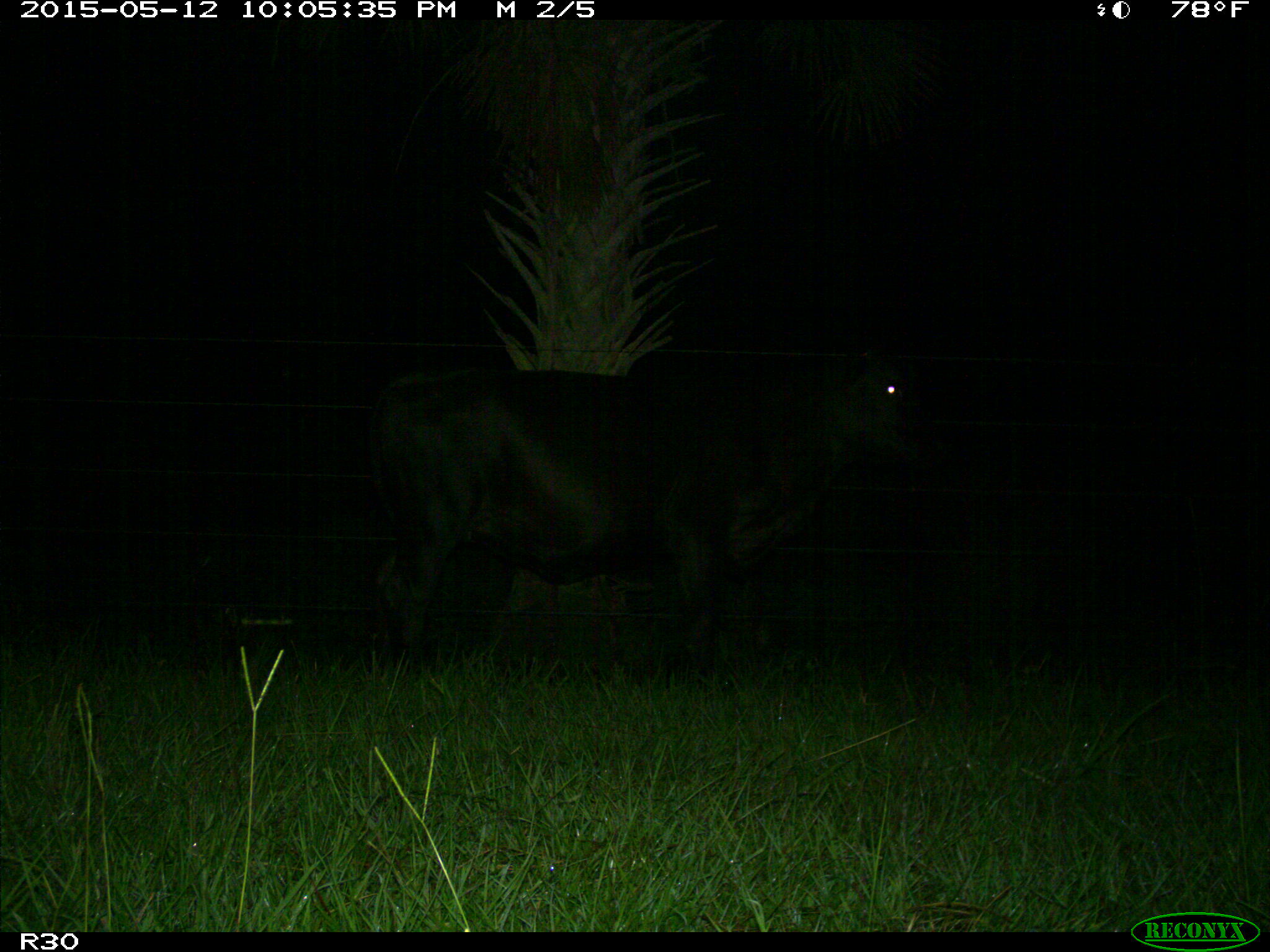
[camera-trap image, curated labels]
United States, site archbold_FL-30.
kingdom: Animalia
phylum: Chordata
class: Mammalia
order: Artiodactyla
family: Bovidae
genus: Bos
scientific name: Bos taurus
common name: domestic cow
Bos taurus (domestic cow).